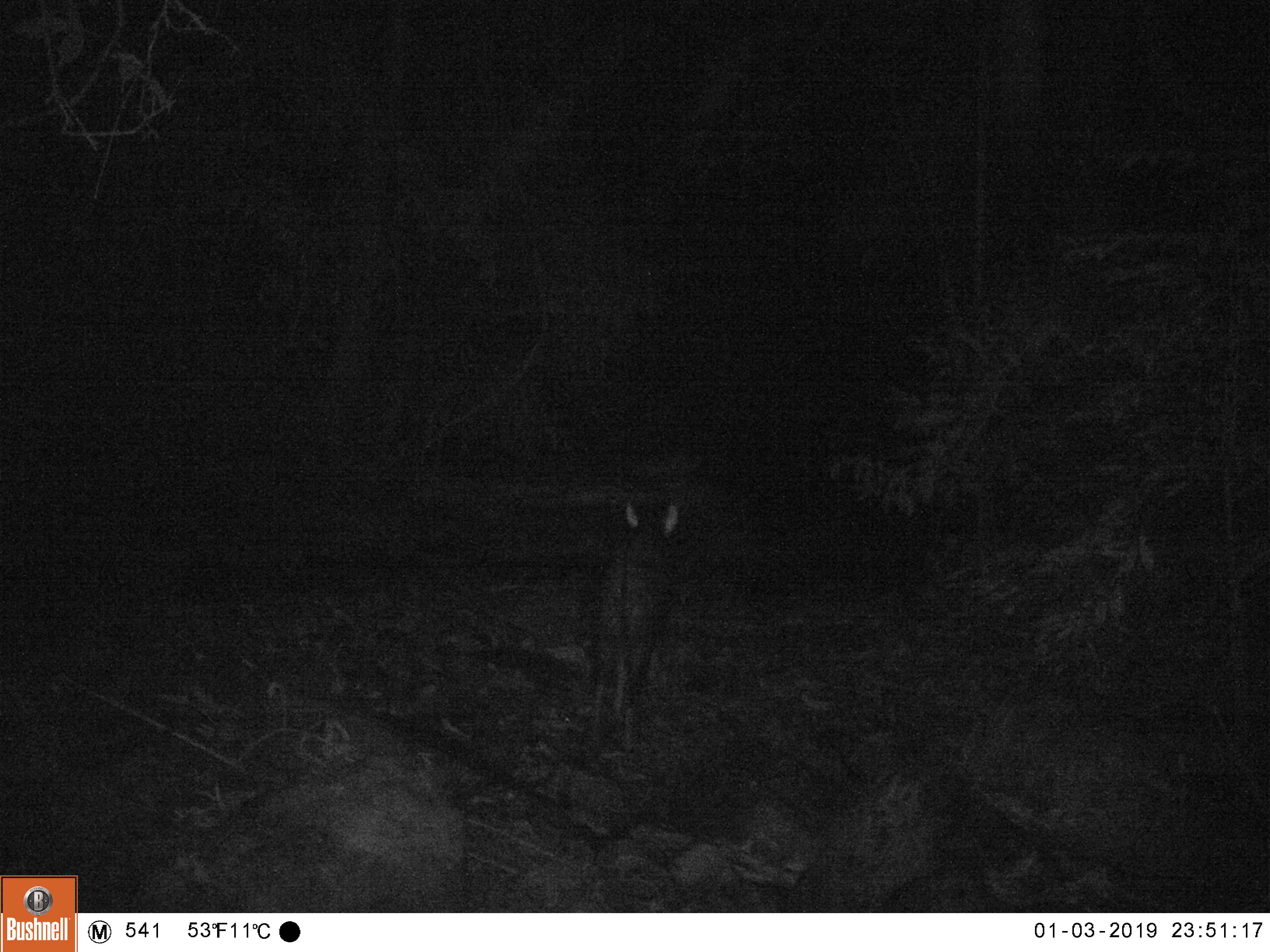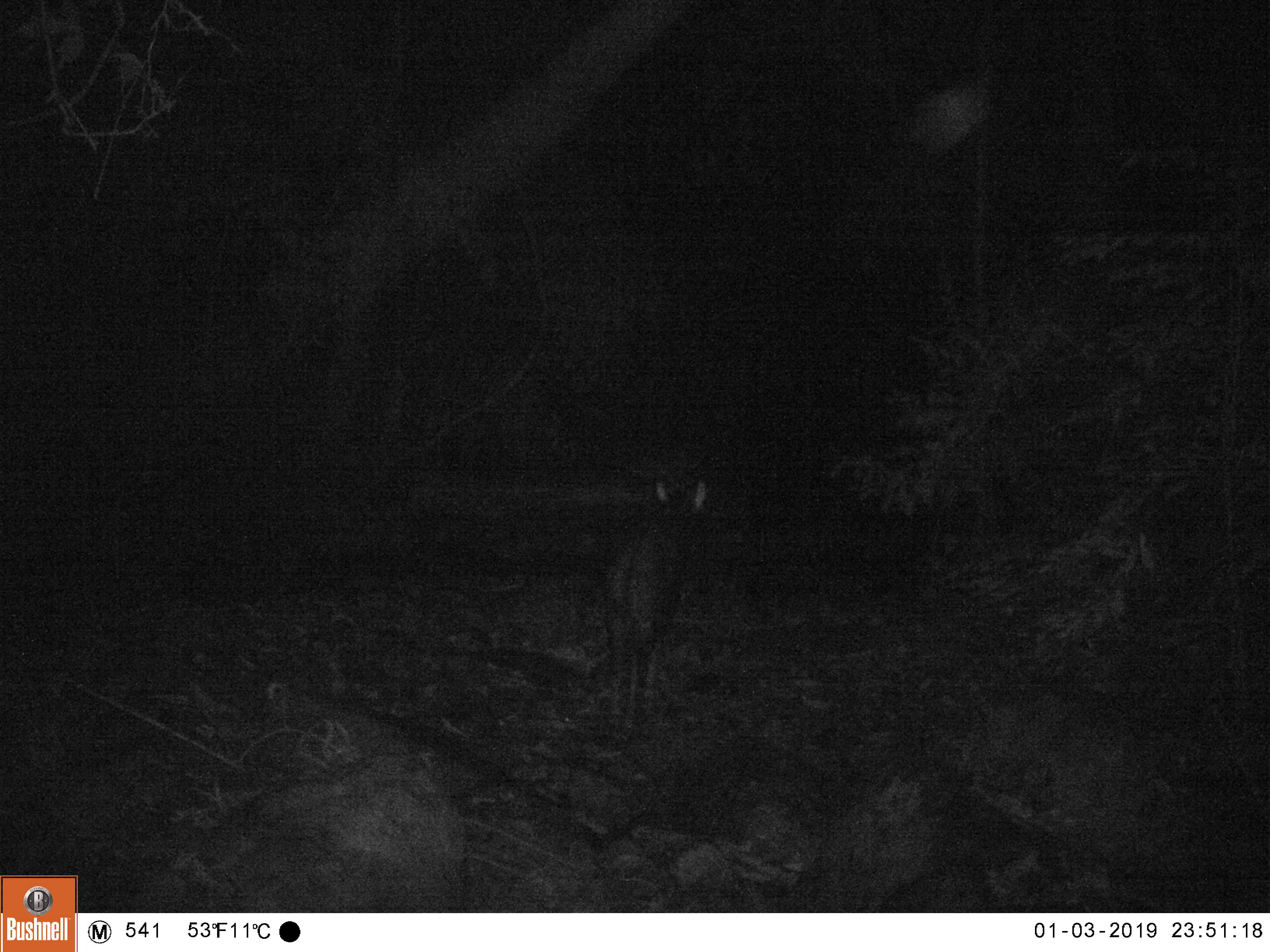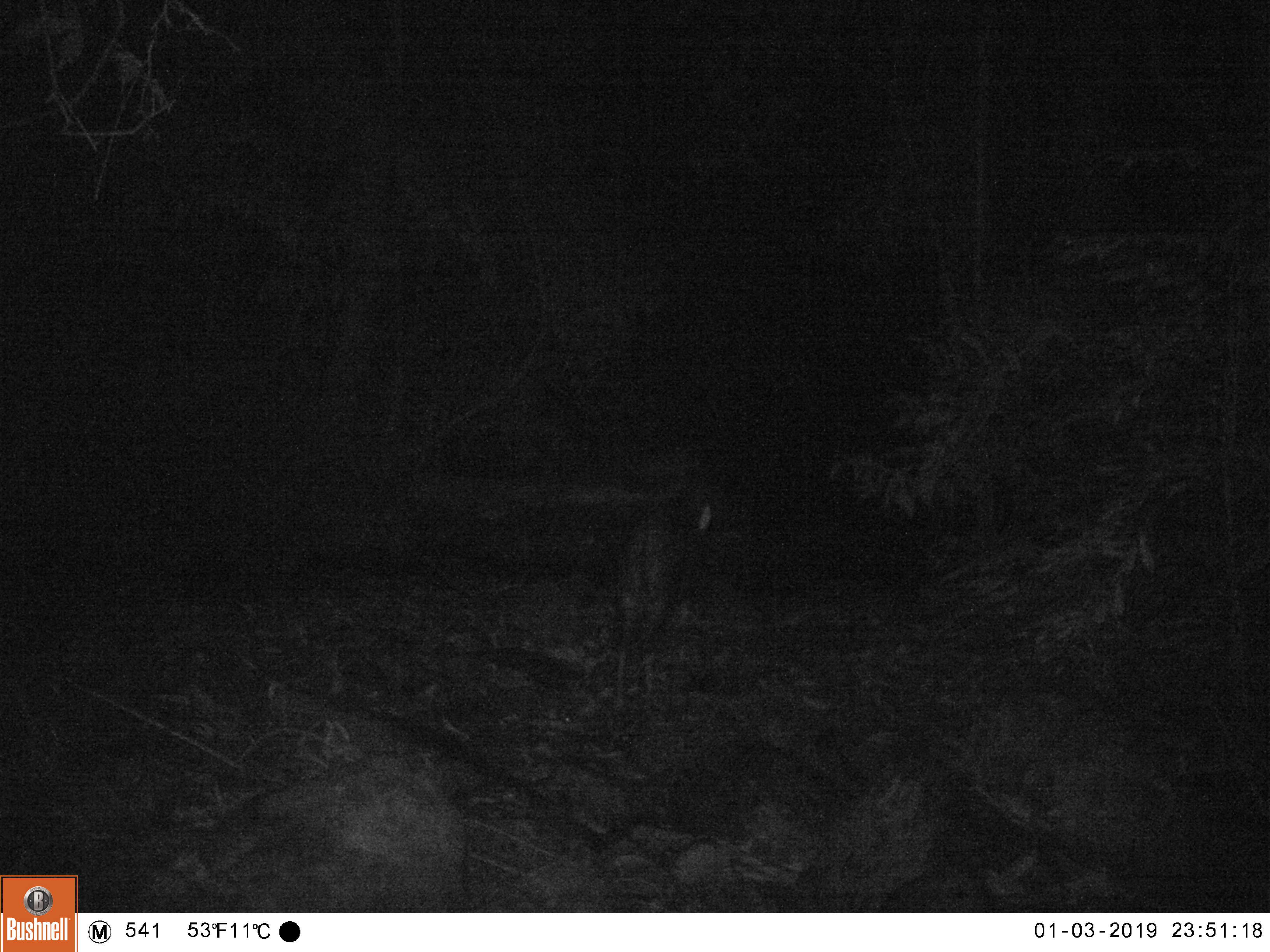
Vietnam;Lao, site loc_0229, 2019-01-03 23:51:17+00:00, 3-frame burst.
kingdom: Animalia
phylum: Chordata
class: Mammalia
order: Artiodactyla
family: Bovidae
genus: Capricornis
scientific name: Capricornis sumatraensis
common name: chinese serow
Chinese serow (Capricornis sumatraensis). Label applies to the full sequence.